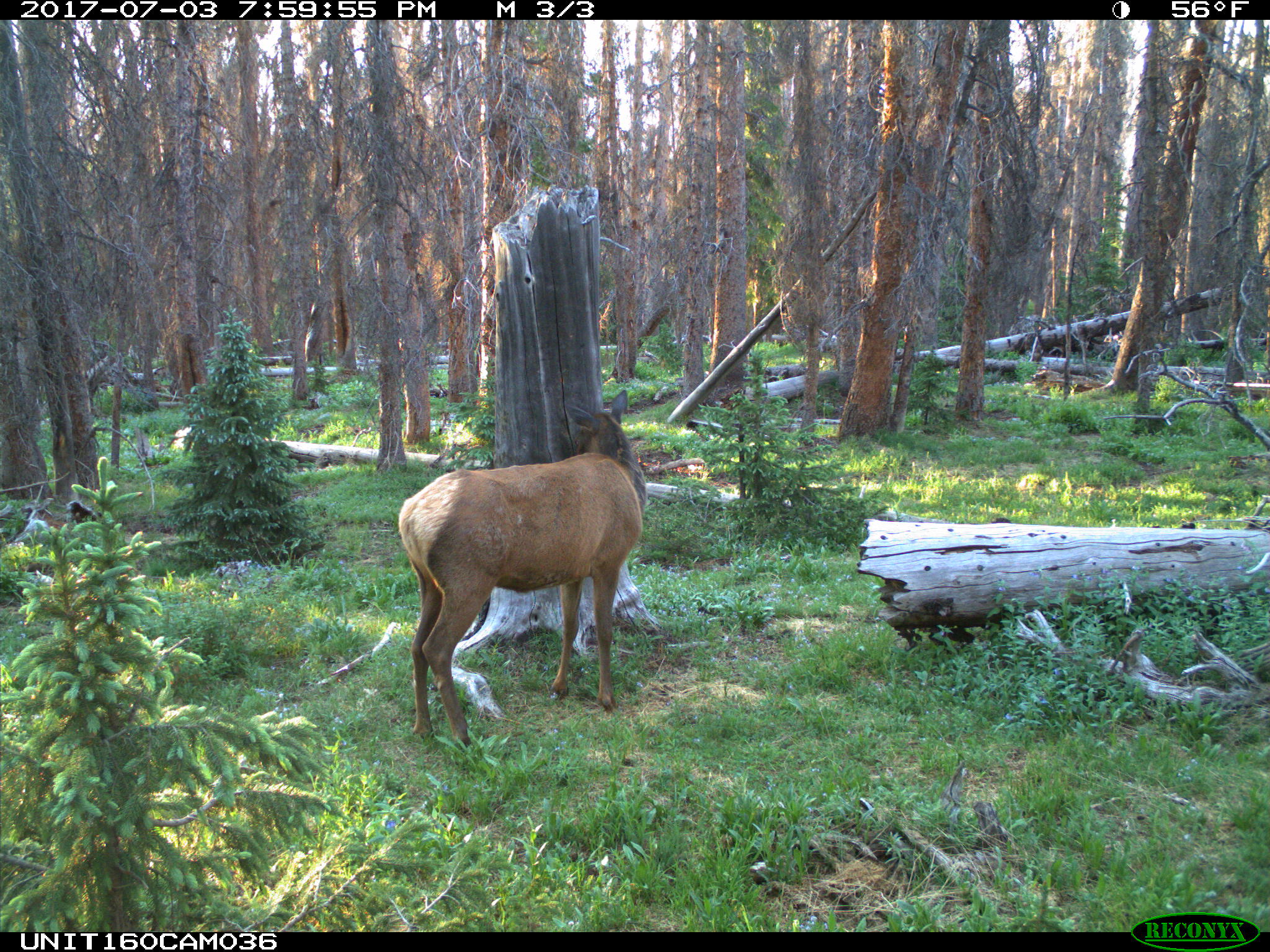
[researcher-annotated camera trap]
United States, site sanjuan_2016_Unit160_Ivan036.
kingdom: Animalia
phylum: Chordata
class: Mammalia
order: Artiodactyla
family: Cervidae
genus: Cervus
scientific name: Cervus elaphus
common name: red deer